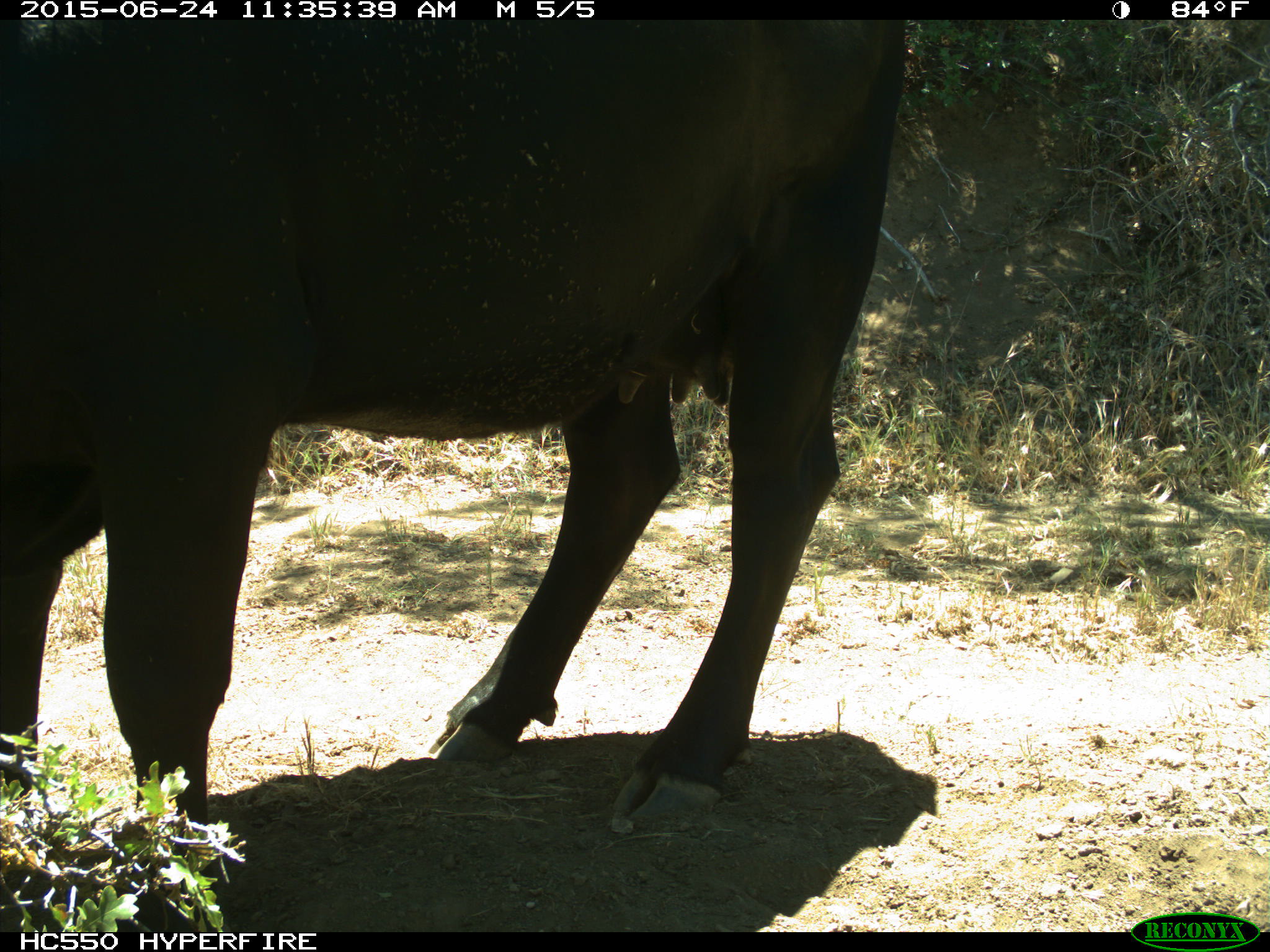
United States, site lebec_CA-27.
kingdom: Animalia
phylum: Chordata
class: Mammalia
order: Artiodactyla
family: Bovidae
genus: Bos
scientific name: Bos taurus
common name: domestic cow